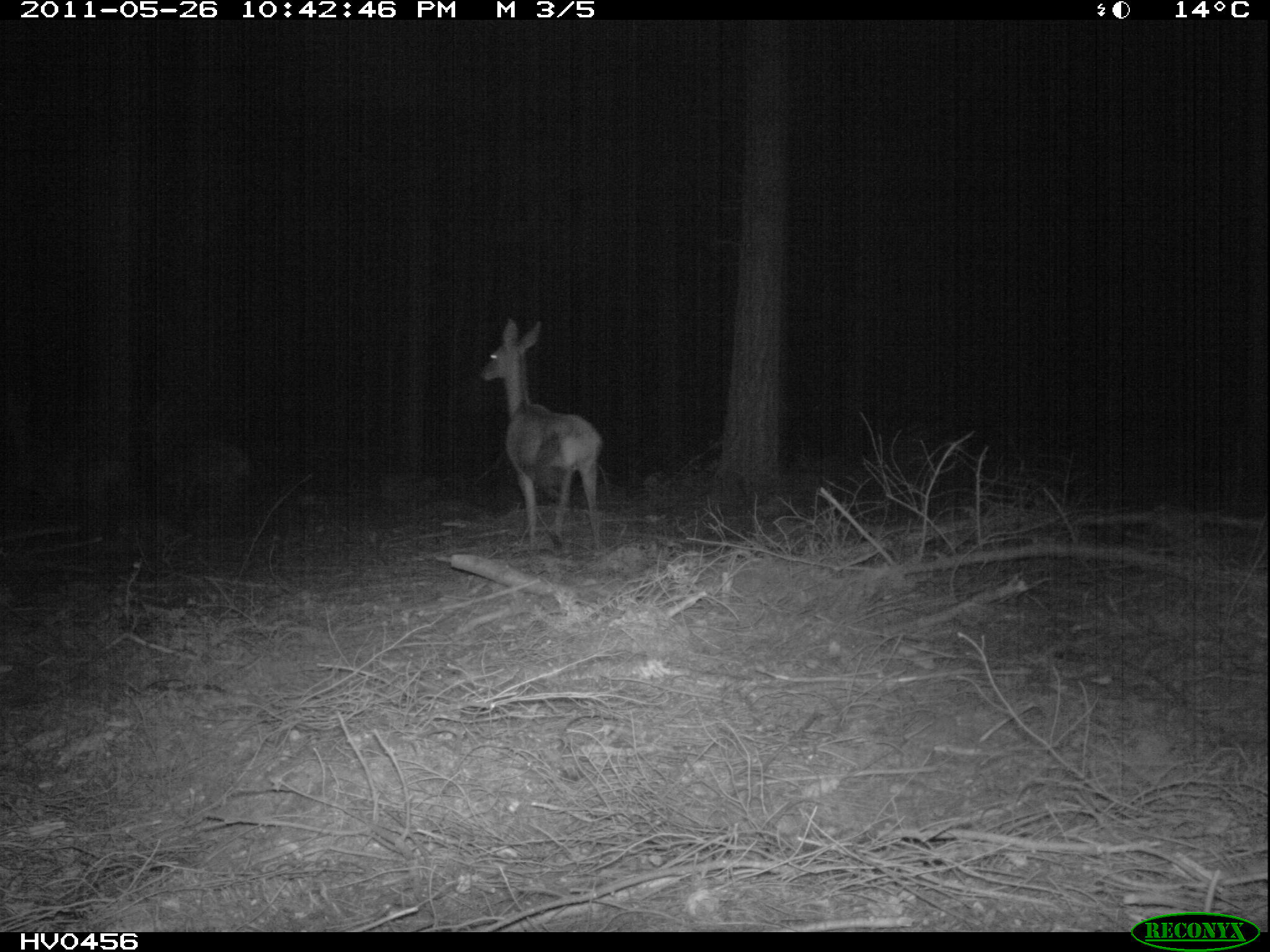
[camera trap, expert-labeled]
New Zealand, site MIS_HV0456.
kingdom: Animalia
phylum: Chordata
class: Mammalia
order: Artiodactyla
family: Cervidae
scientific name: Cervidae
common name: deer